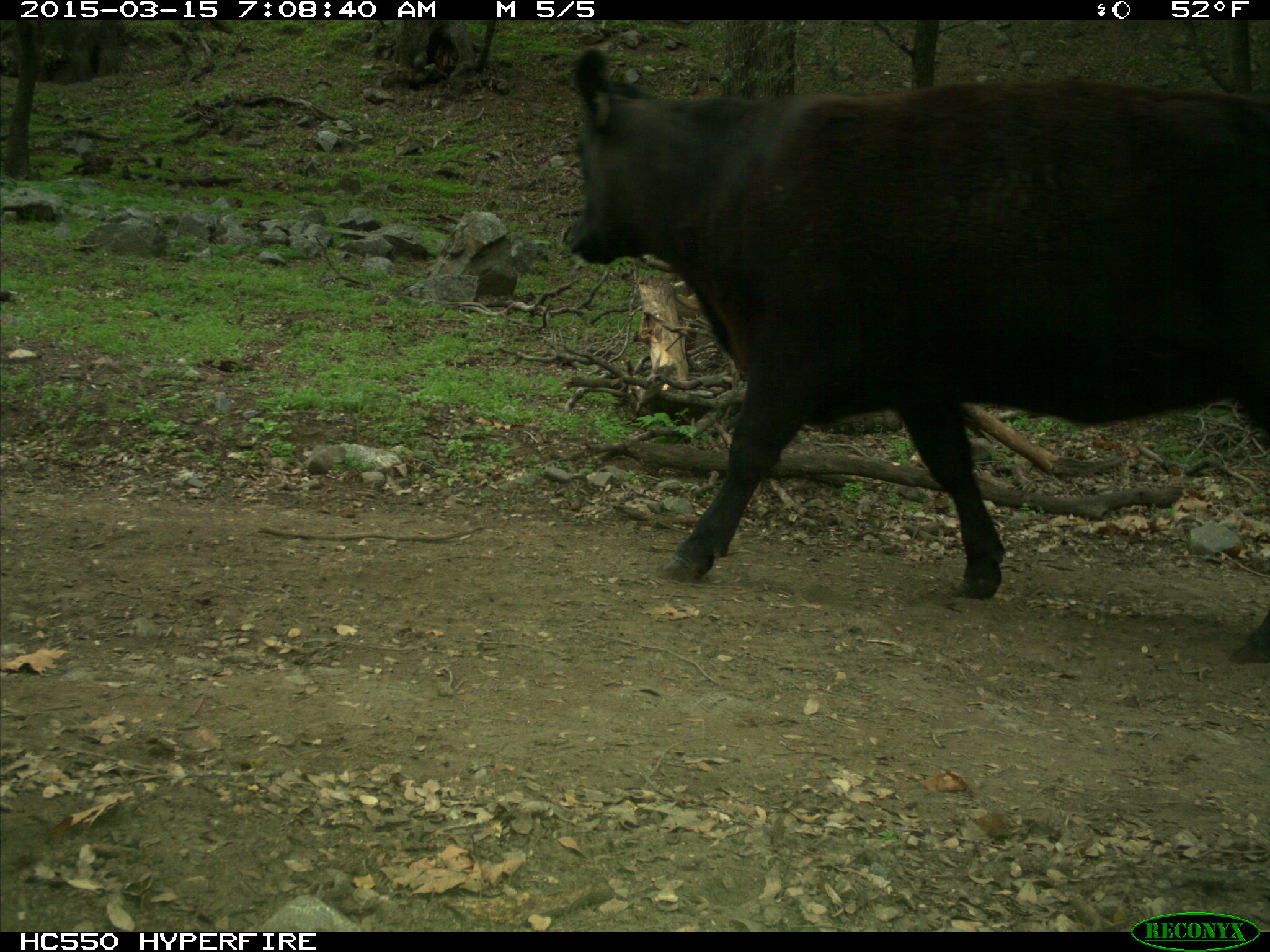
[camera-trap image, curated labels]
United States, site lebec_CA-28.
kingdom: Animalia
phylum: Chordata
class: Mammalia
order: Artiodactyla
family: Bovidae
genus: Bos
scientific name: Bos taurus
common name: domestic cow